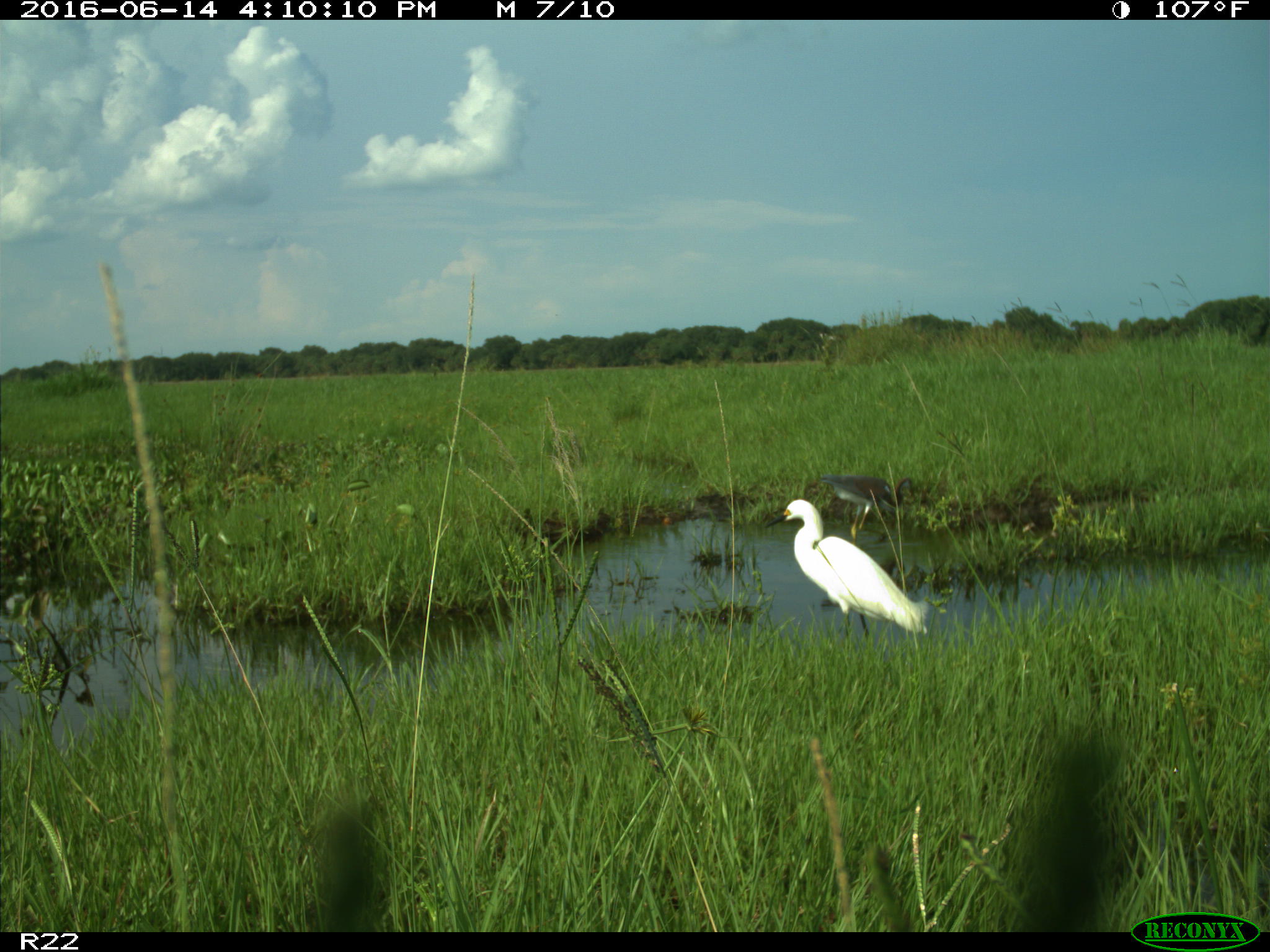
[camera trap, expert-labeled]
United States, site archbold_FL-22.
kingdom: Animalia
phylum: Chordata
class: Aves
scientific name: Aves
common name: birds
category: unidentified bird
Unidentified bird (birds) (Aves).